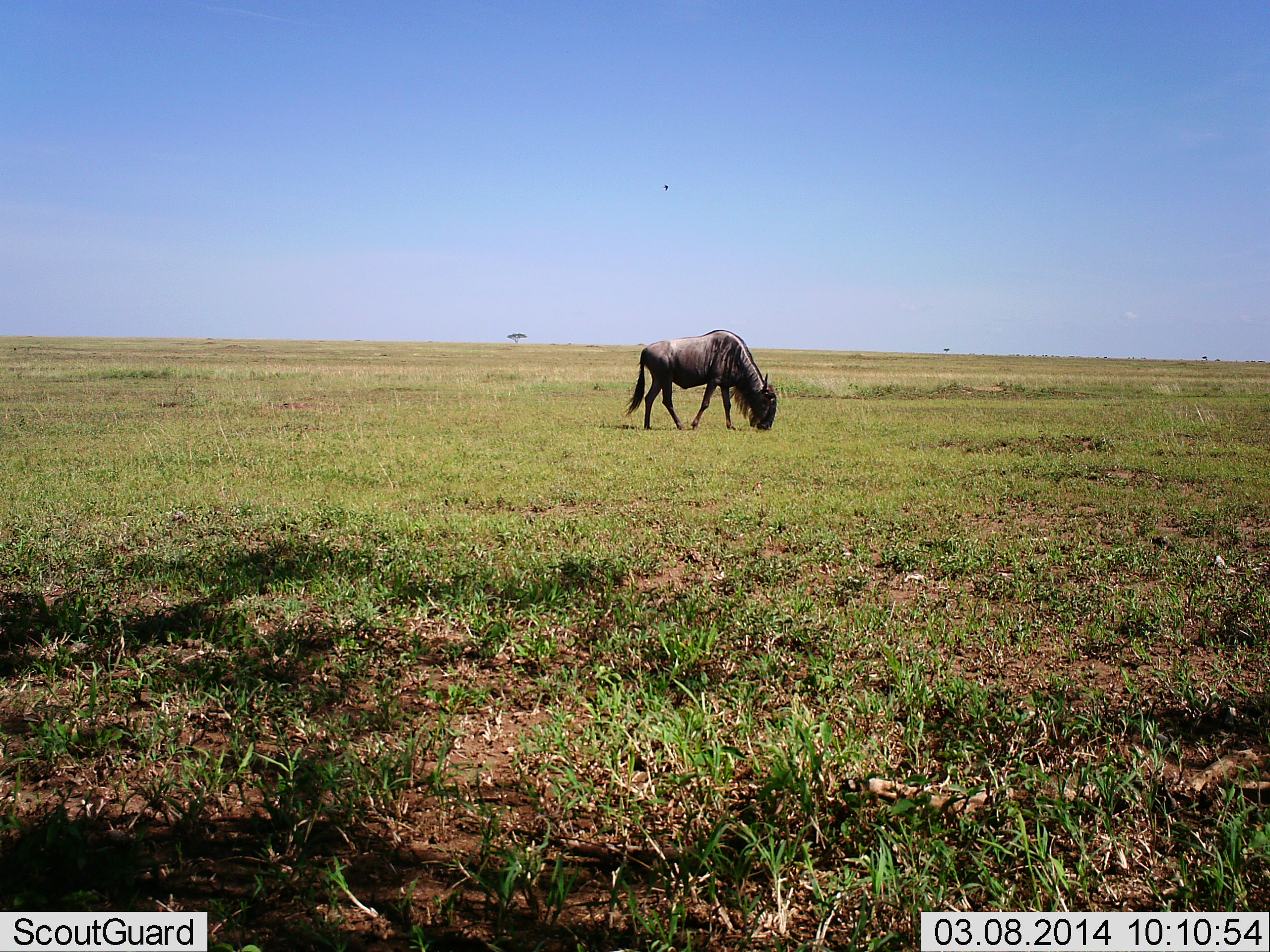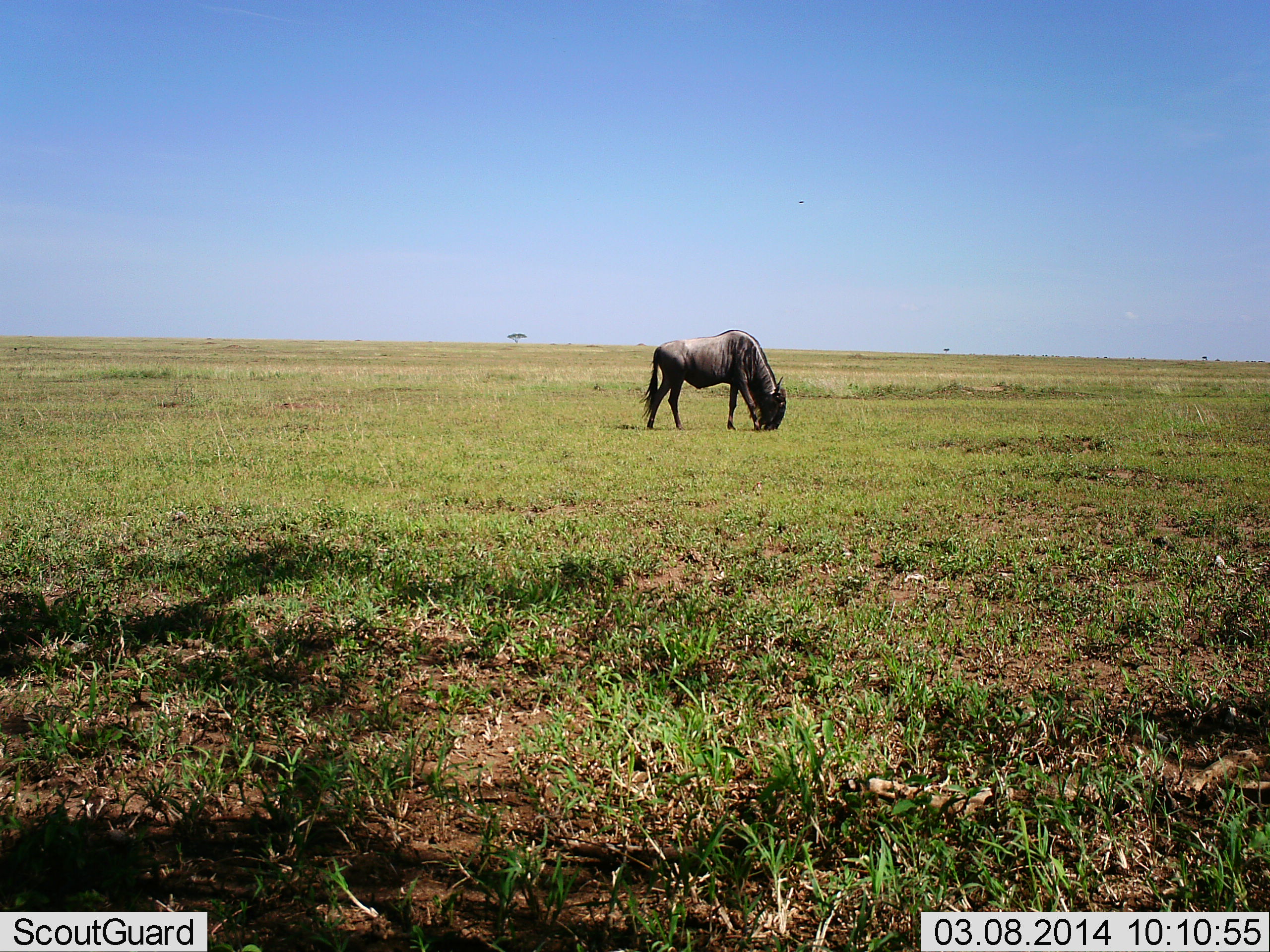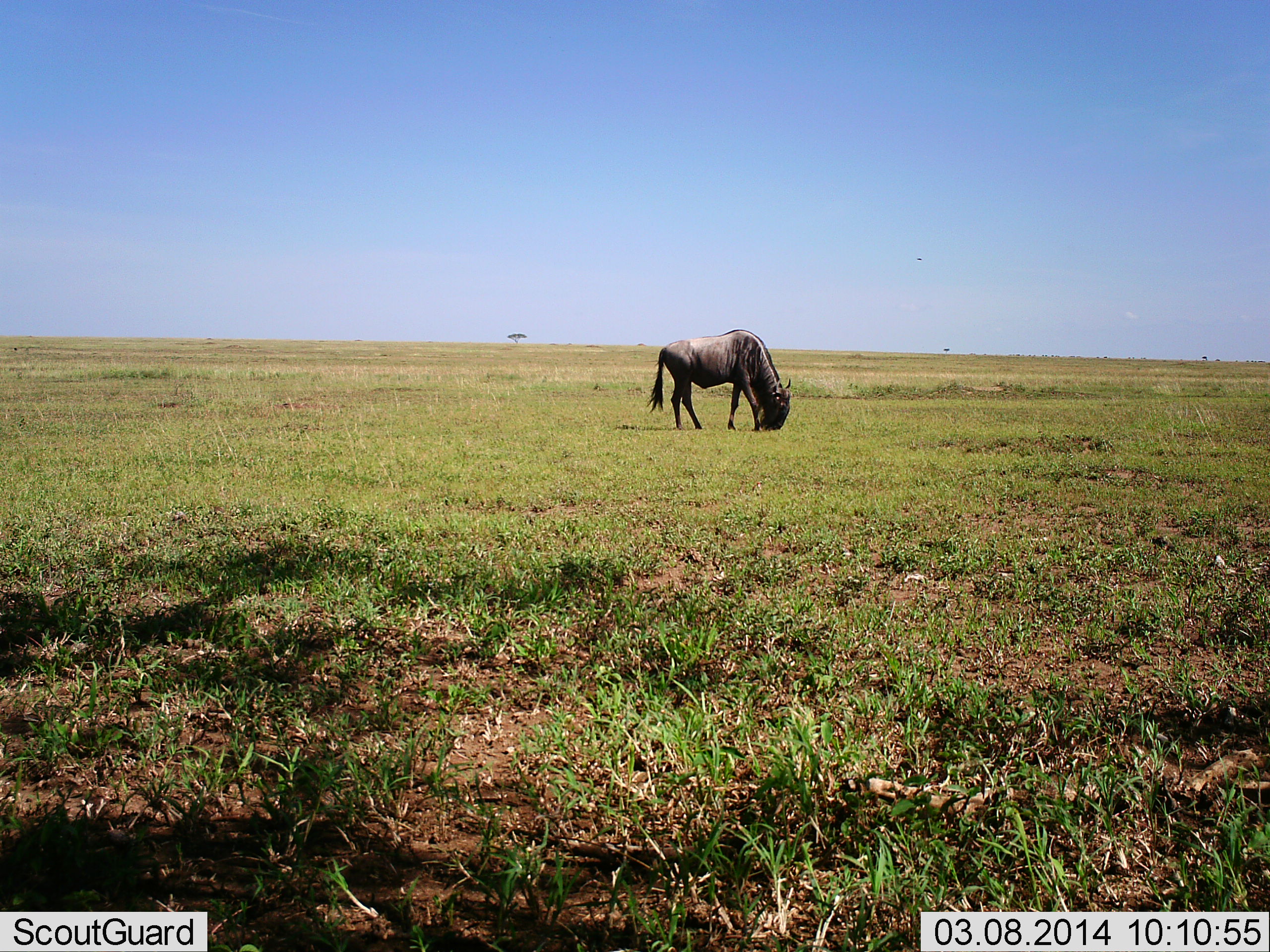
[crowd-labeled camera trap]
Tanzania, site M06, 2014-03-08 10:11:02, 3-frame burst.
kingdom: Animalia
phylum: Chordata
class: Mammalia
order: Artiodactyla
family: Bovidae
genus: Connochaetes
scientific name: Connochaetes taurinus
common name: blue wildebeest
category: wildebeest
Wildebeest (blue wildebeest) (Connochaetes taurinus), count 1. Behavior (volunteer vote fractions): standing 10%, resting 0%, moving 40%, interacting 0%. Young present (vote fraction): 0%. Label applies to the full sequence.